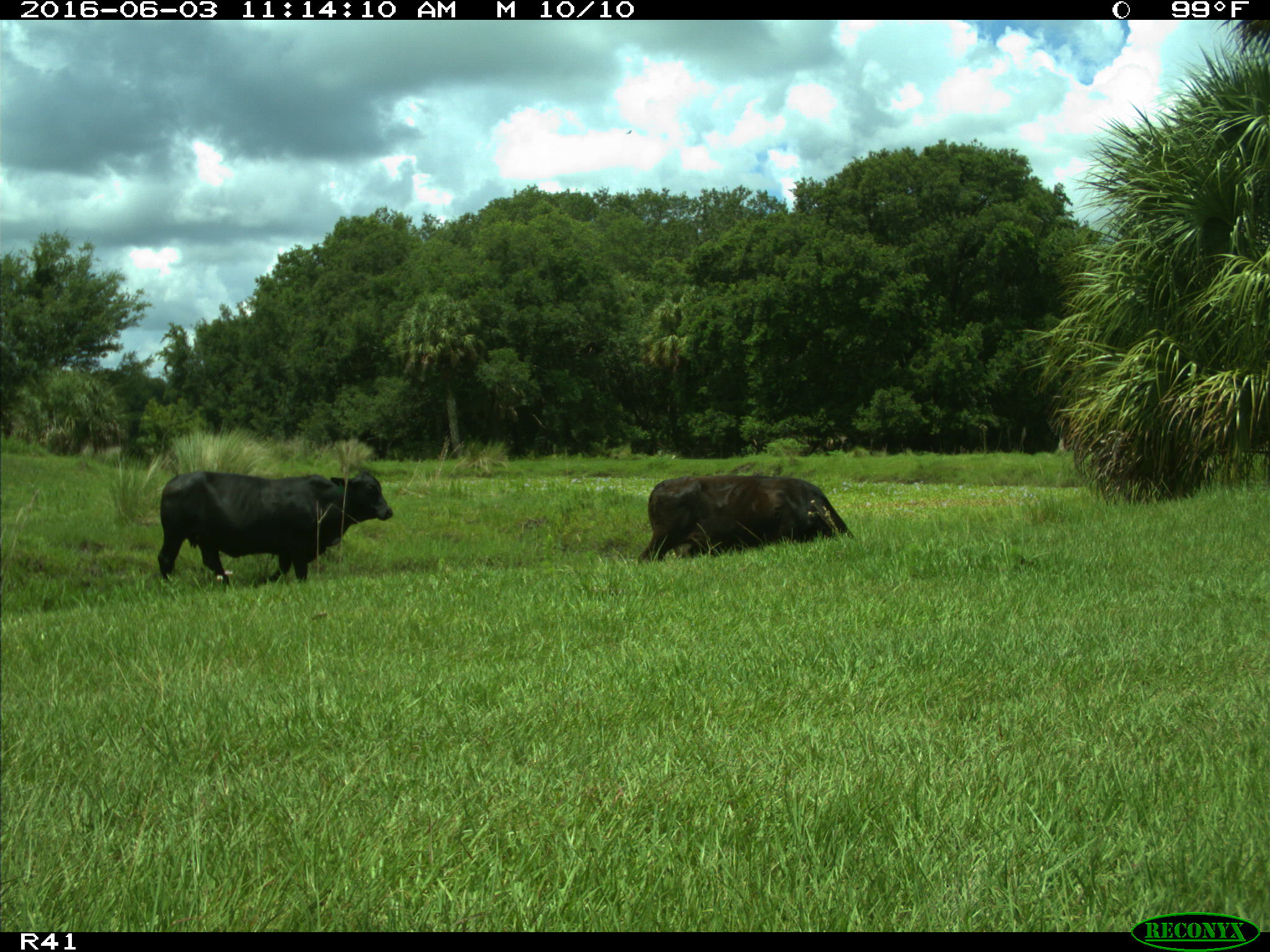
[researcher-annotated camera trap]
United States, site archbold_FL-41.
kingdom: Animalia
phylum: Chordata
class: Mammalia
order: Artiodactyla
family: Bovidae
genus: Bos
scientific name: Bos taurus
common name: domestic cow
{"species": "Bos taurus (domestic cow)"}